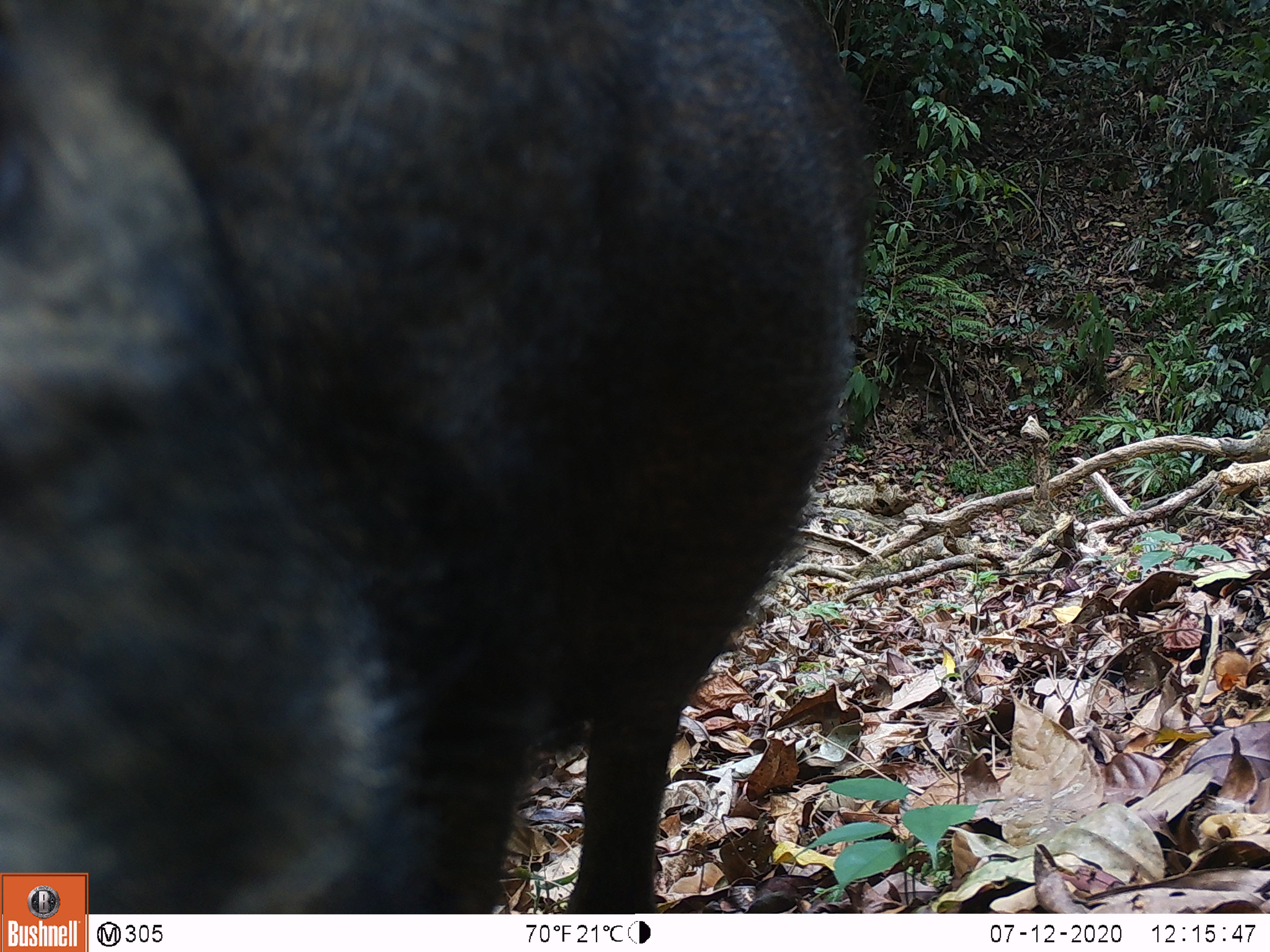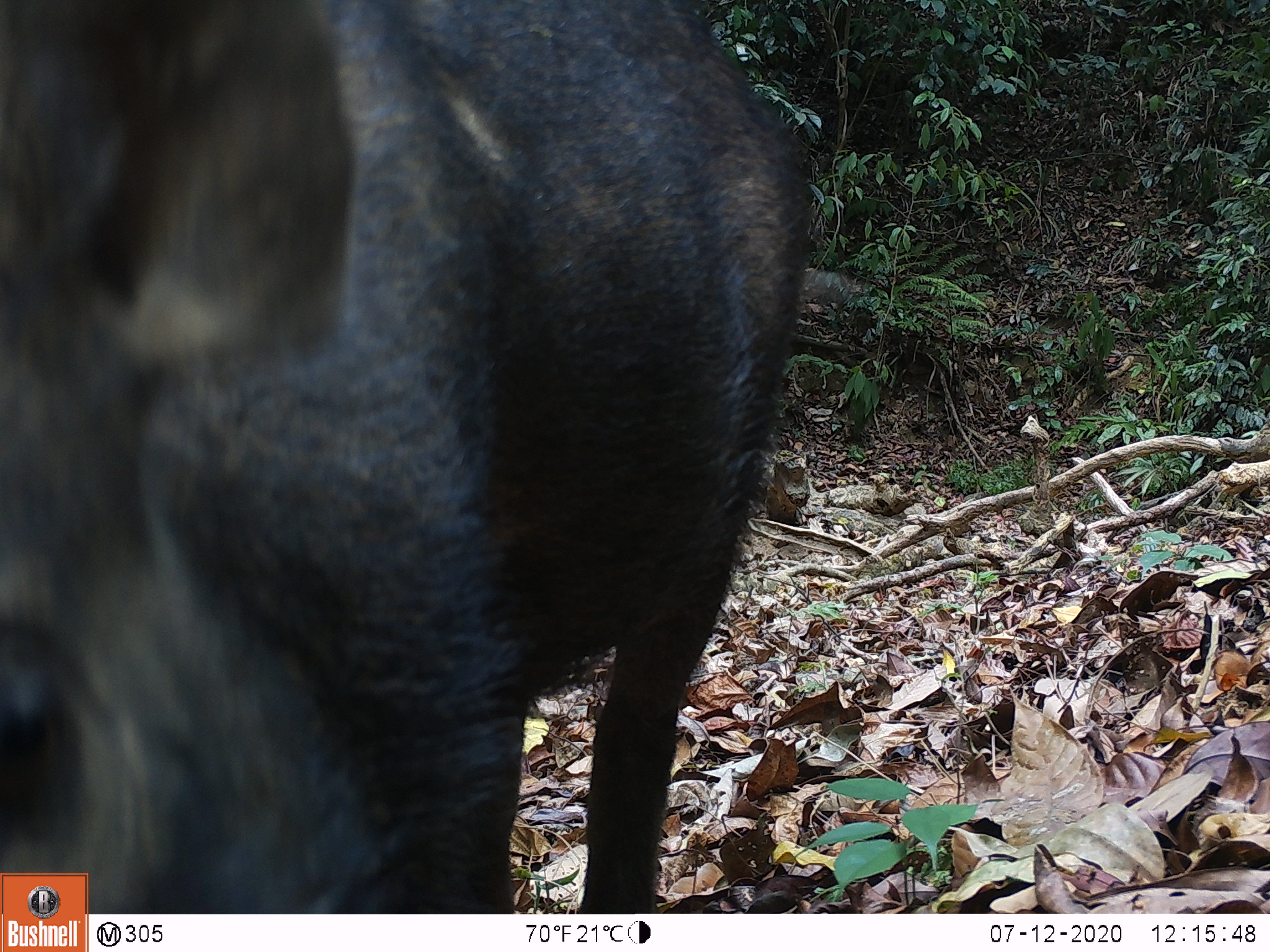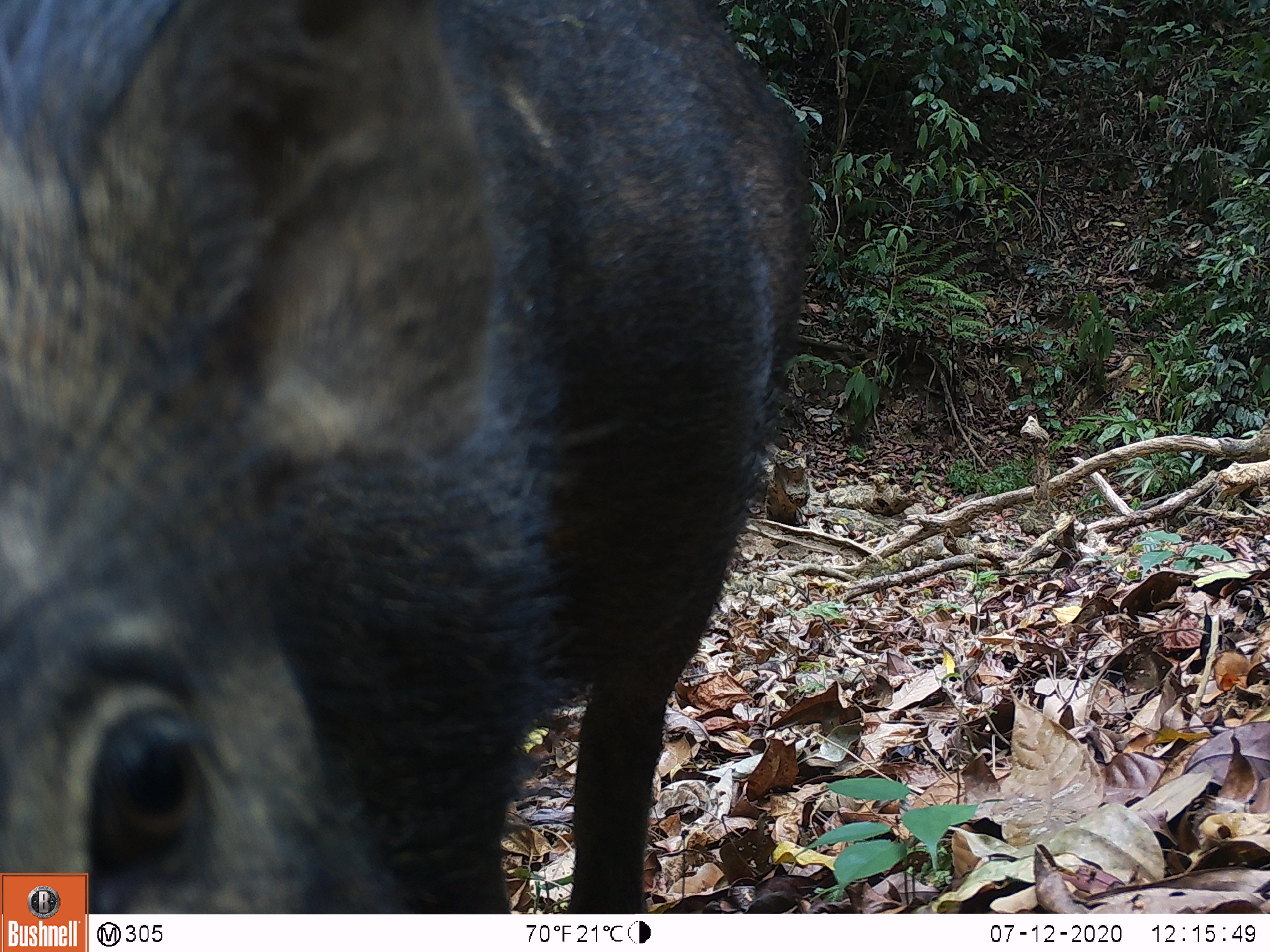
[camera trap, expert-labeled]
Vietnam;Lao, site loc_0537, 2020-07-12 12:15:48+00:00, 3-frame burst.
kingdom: Animalia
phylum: Chordata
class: Mammalia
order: Artiodactyla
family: Suidae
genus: Sus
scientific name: Sus scrofa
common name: eurasian wild pig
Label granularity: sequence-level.